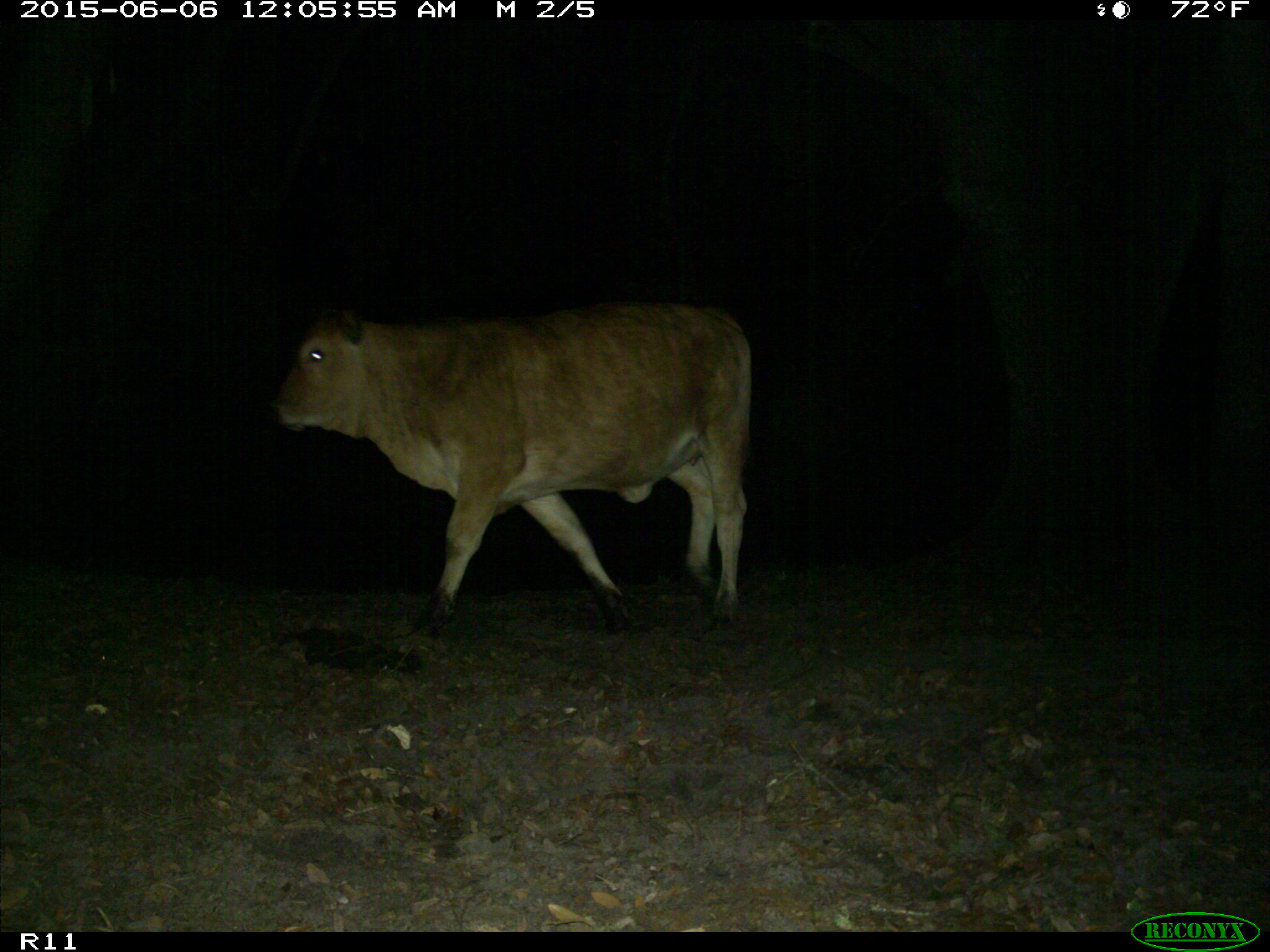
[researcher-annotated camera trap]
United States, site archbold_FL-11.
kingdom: Animalia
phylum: Chordata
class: Mammalia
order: Artiodactyla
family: Bovidae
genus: Bos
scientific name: Bos taurus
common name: domestic cow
Bos taurus (domestic cow).